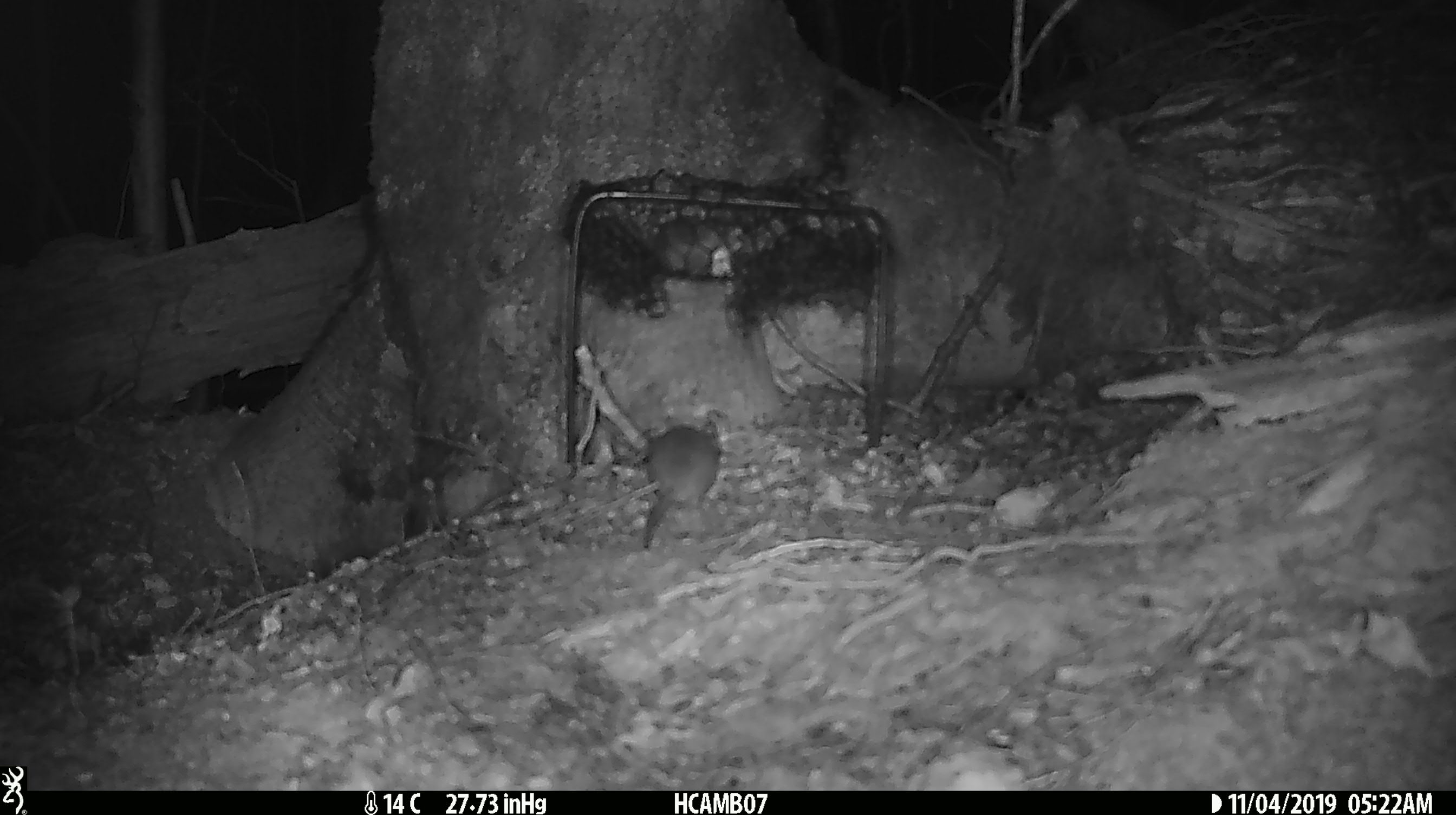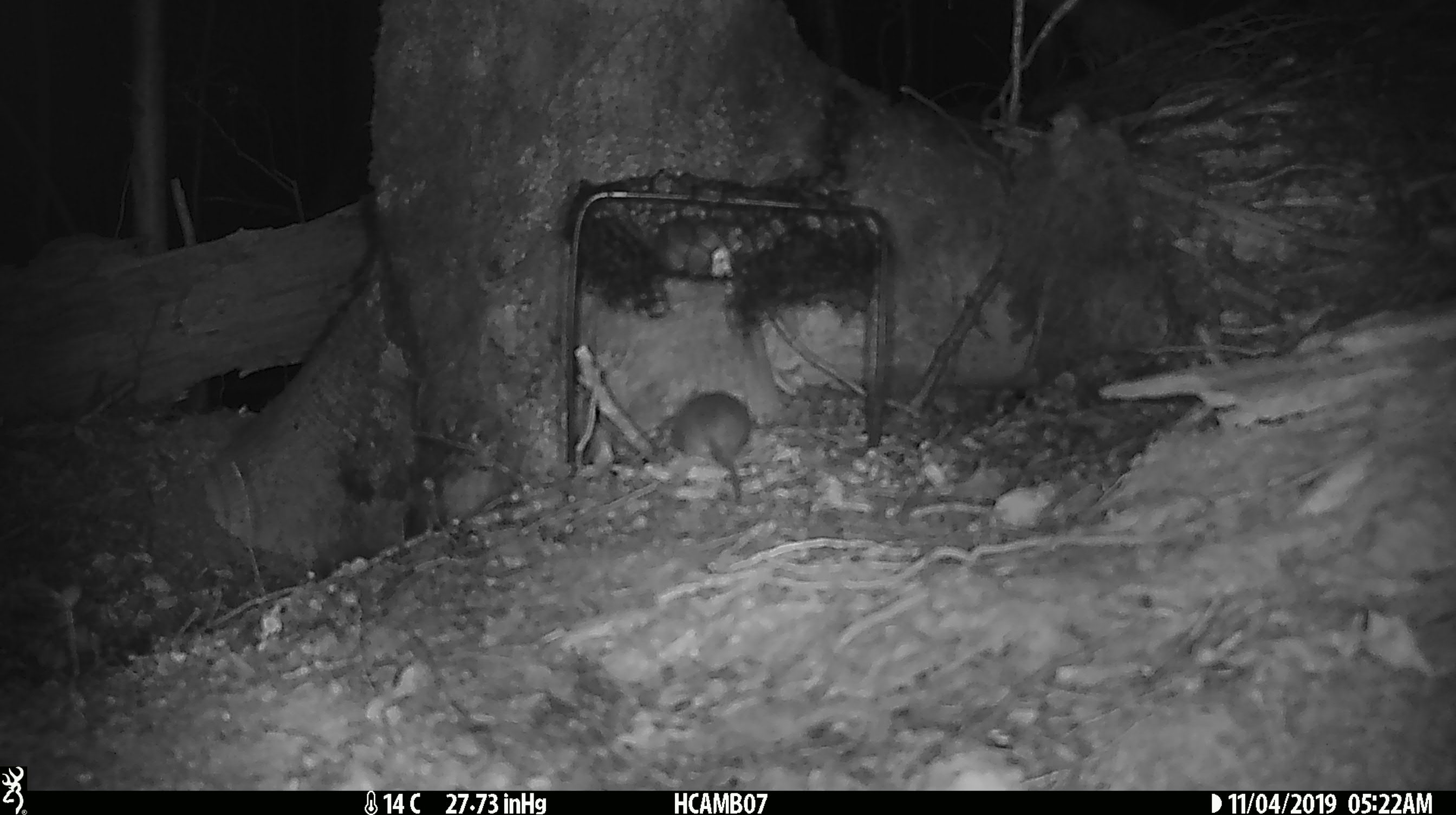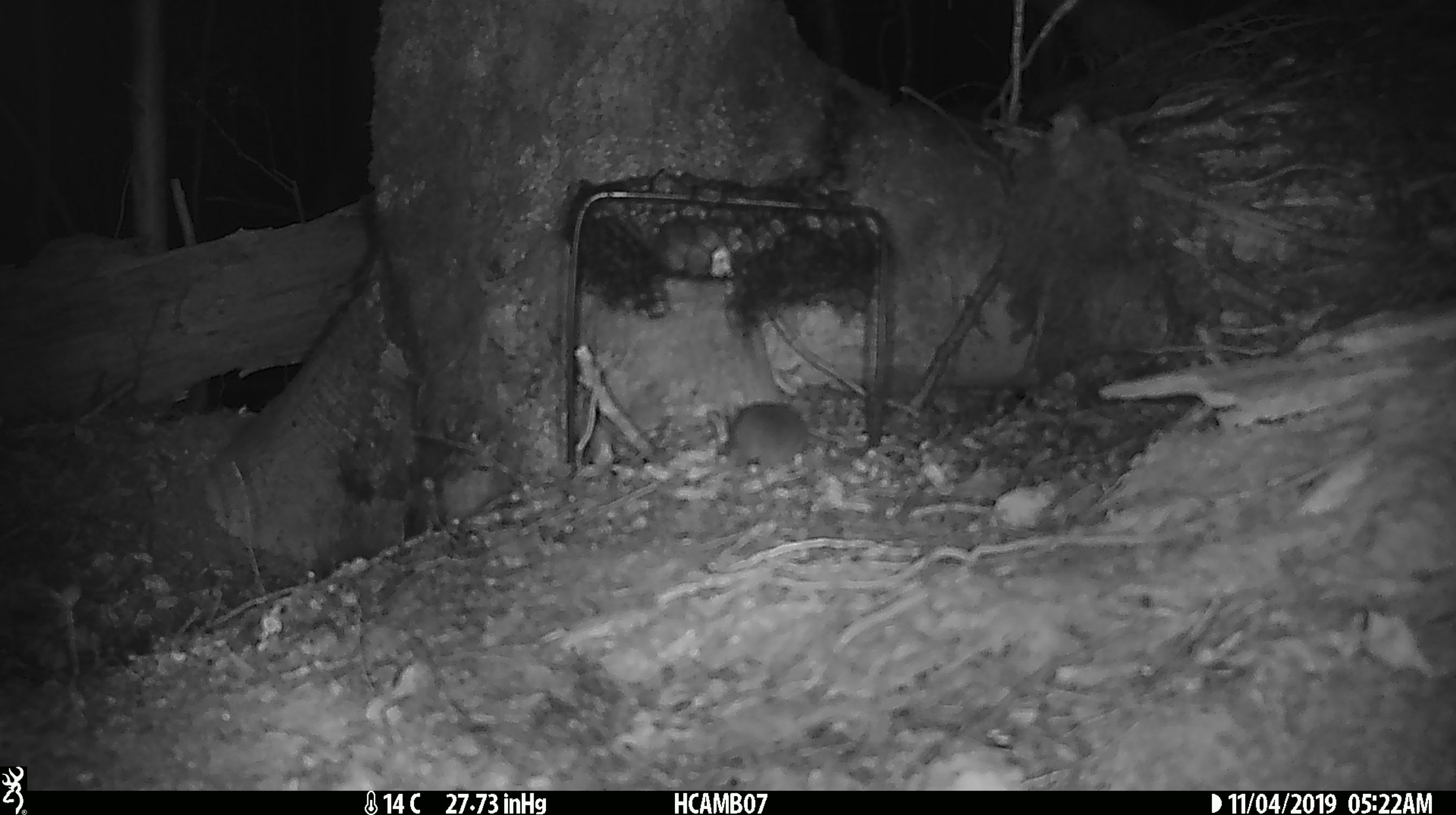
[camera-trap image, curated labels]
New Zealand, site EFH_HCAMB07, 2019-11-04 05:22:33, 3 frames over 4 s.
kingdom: Animalia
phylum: Chordata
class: Mammalia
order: Rodentia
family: Muridae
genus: Mus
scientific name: Mus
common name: mouse